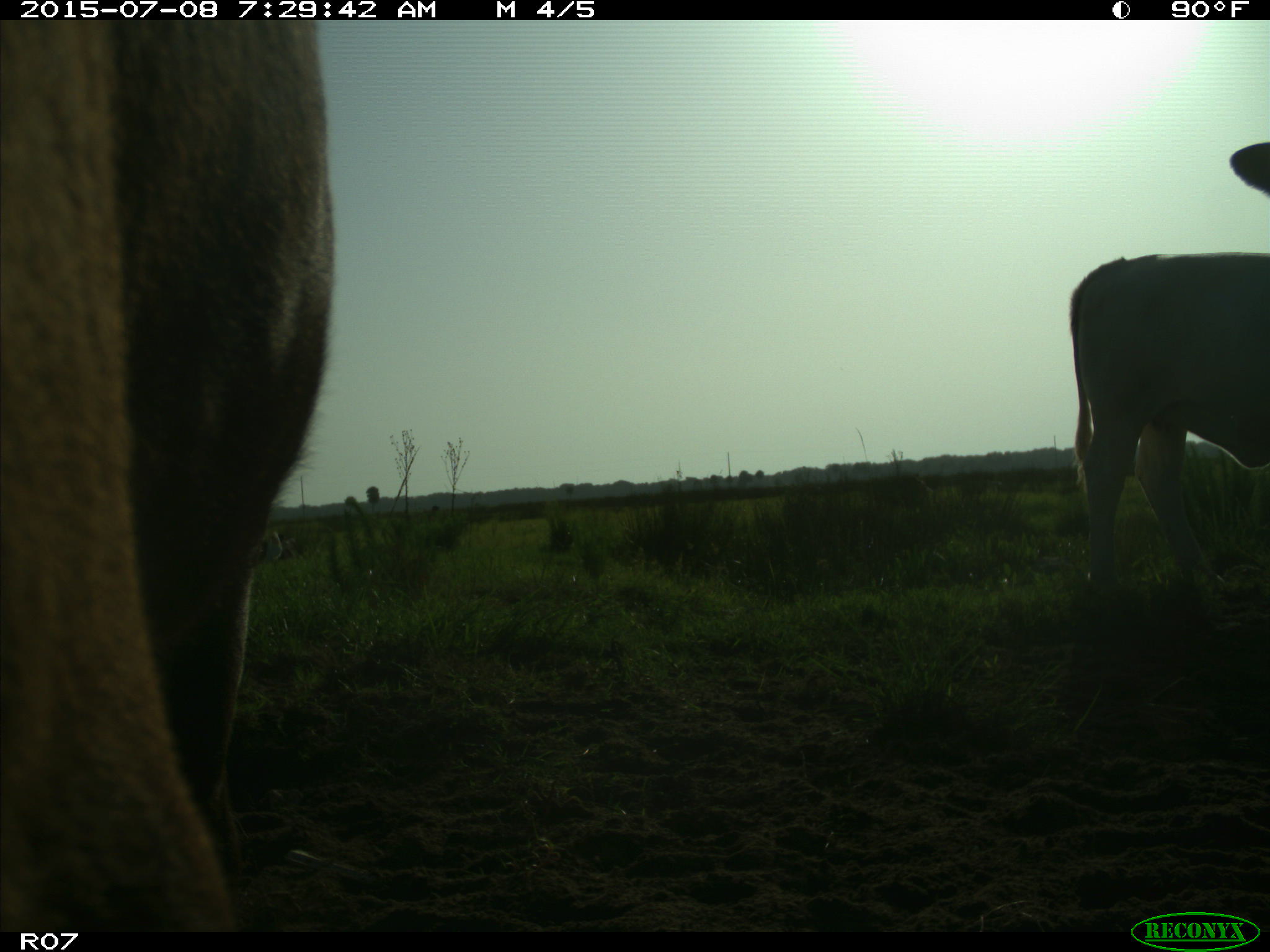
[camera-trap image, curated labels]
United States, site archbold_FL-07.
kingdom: Animalia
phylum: Chordata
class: Mammalia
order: Artiodactyla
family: Bovidae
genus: Bos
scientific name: Bos taurus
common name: domestic cow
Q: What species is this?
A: Bos taurus (domestic cow).